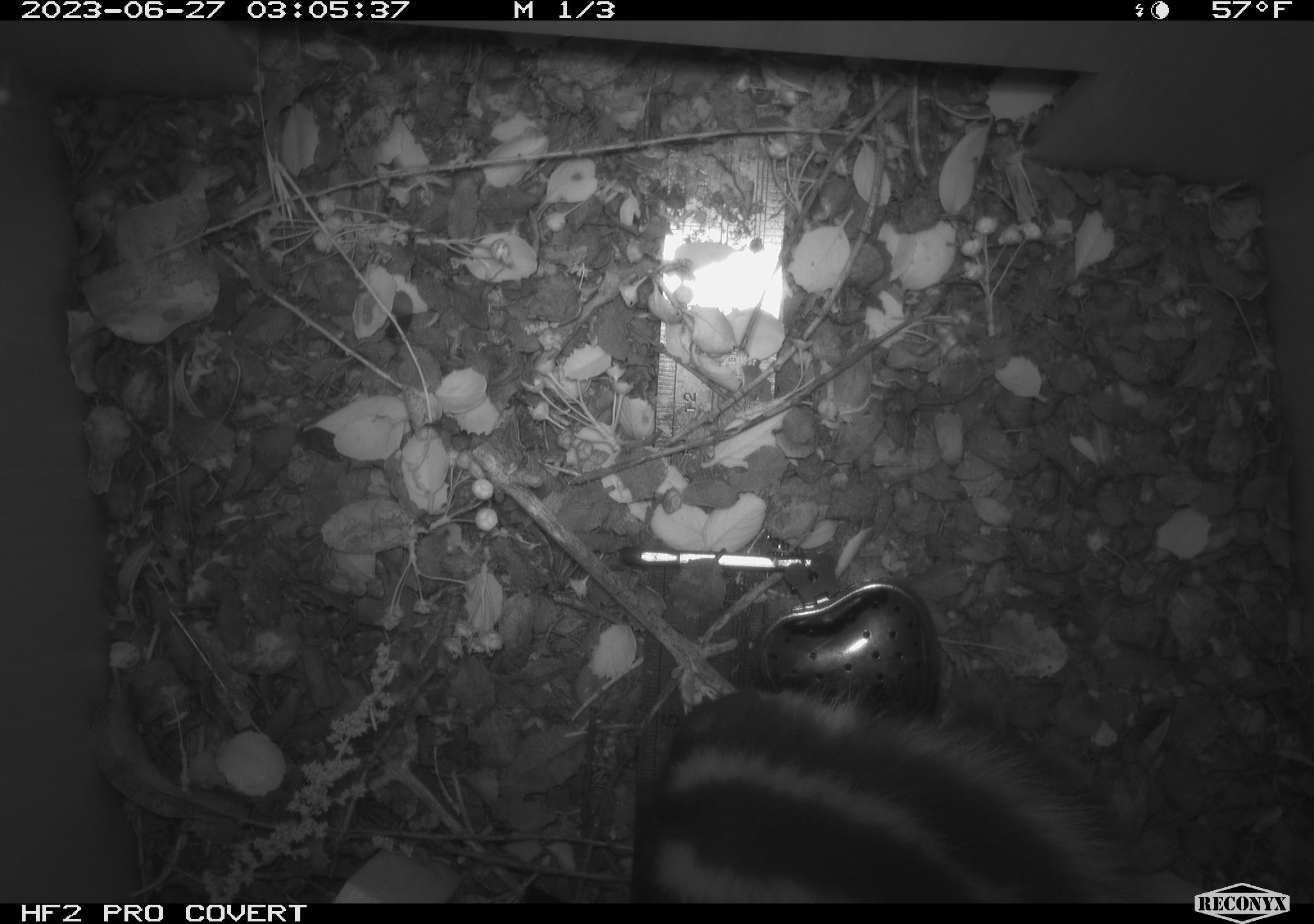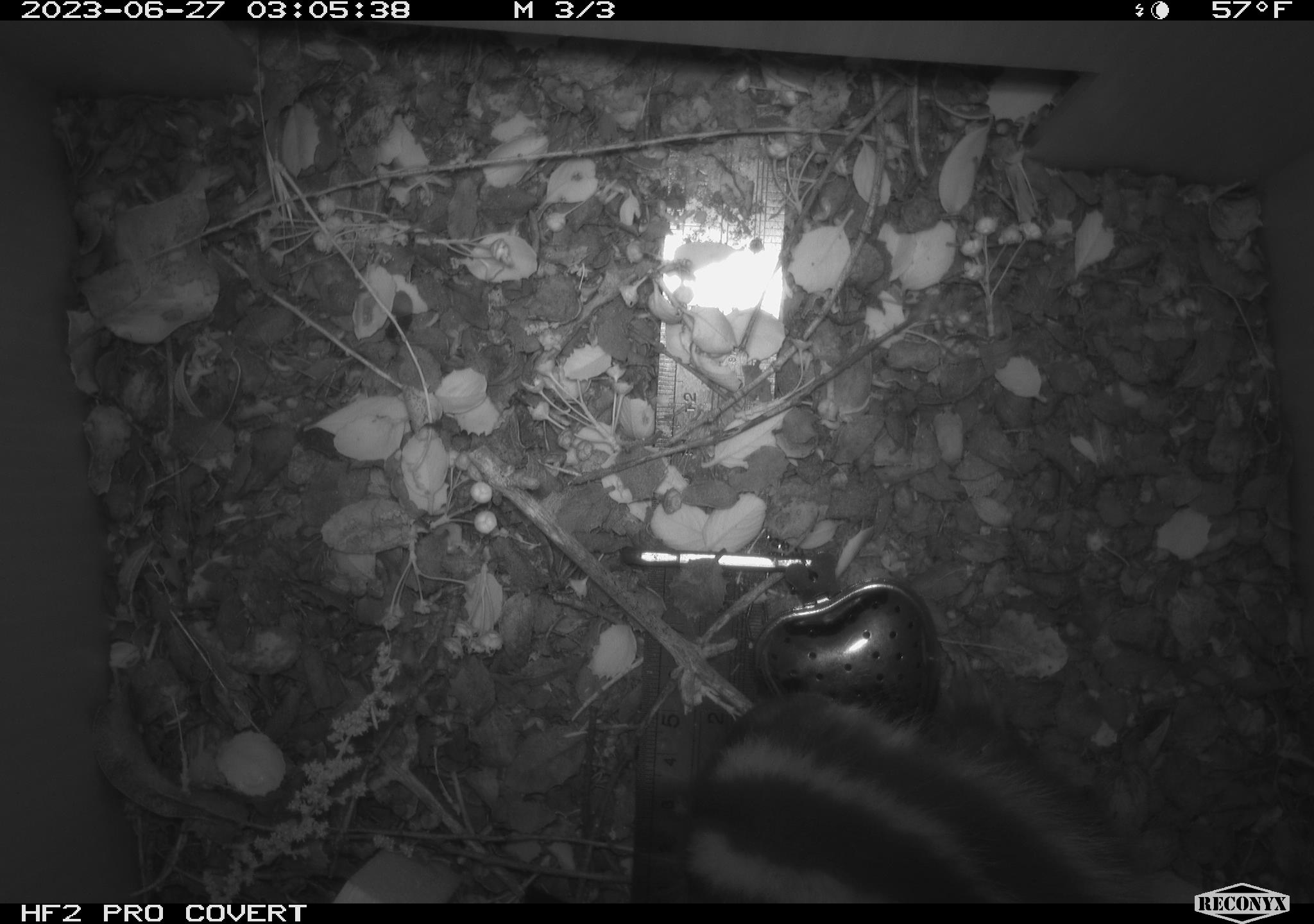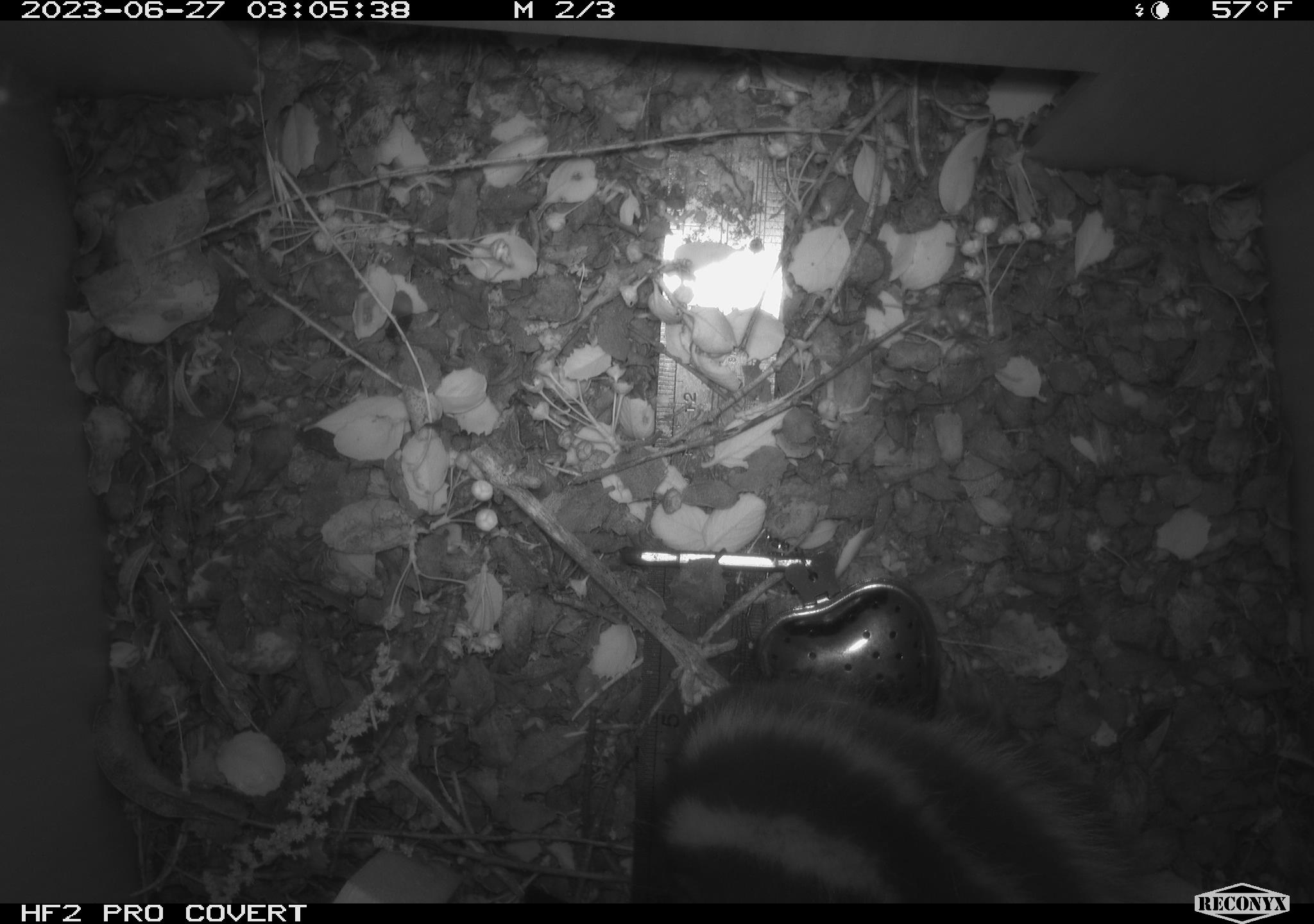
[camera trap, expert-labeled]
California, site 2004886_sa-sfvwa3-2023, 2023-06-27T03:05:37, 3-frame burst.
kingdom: Animalia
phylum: Chordata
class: Mammalia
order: Carnivora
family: Mephitidae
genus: Spilogale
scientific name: Spilogale gracilis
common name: western spotted skunk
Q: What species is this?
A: Western spotted skunk (Spilogale gracilis).